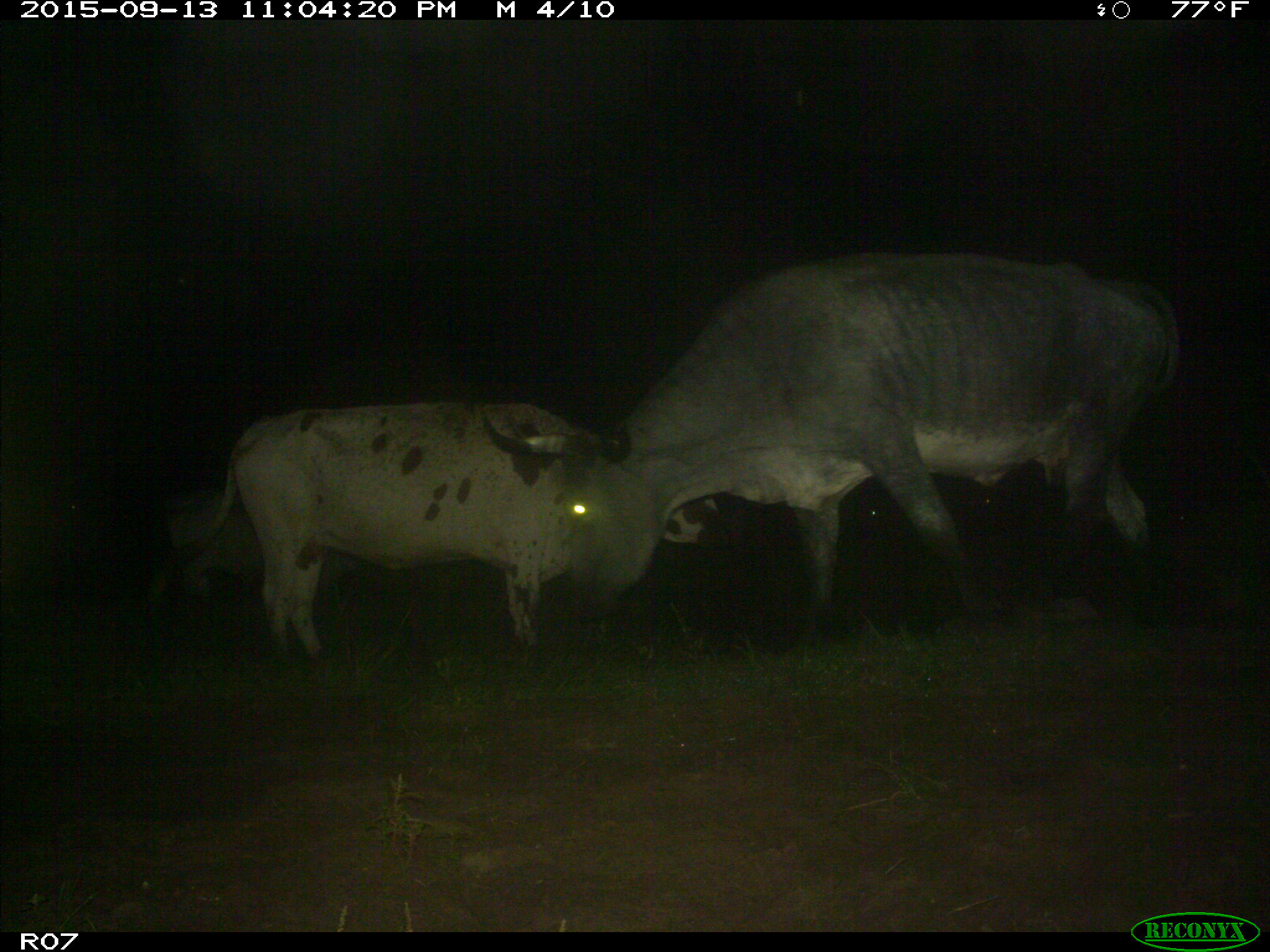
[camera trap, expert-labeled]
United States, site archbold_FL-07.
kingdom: Animalia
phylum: Chordata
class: Mammalia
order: Artiodactyla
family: Bovidae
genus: Bos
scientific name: Bos taurus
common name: domestic cow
Bos taurus (domestic cow).